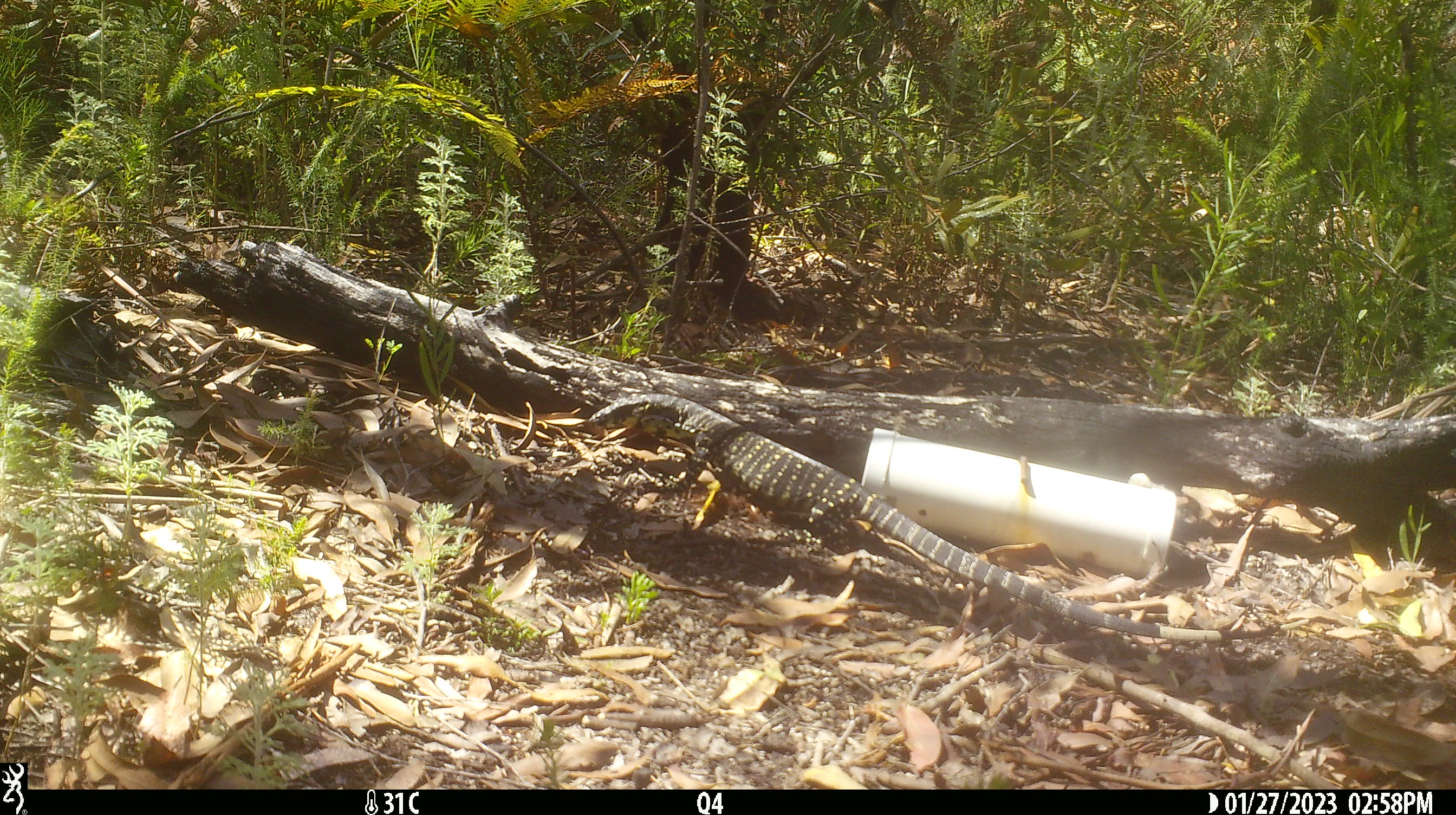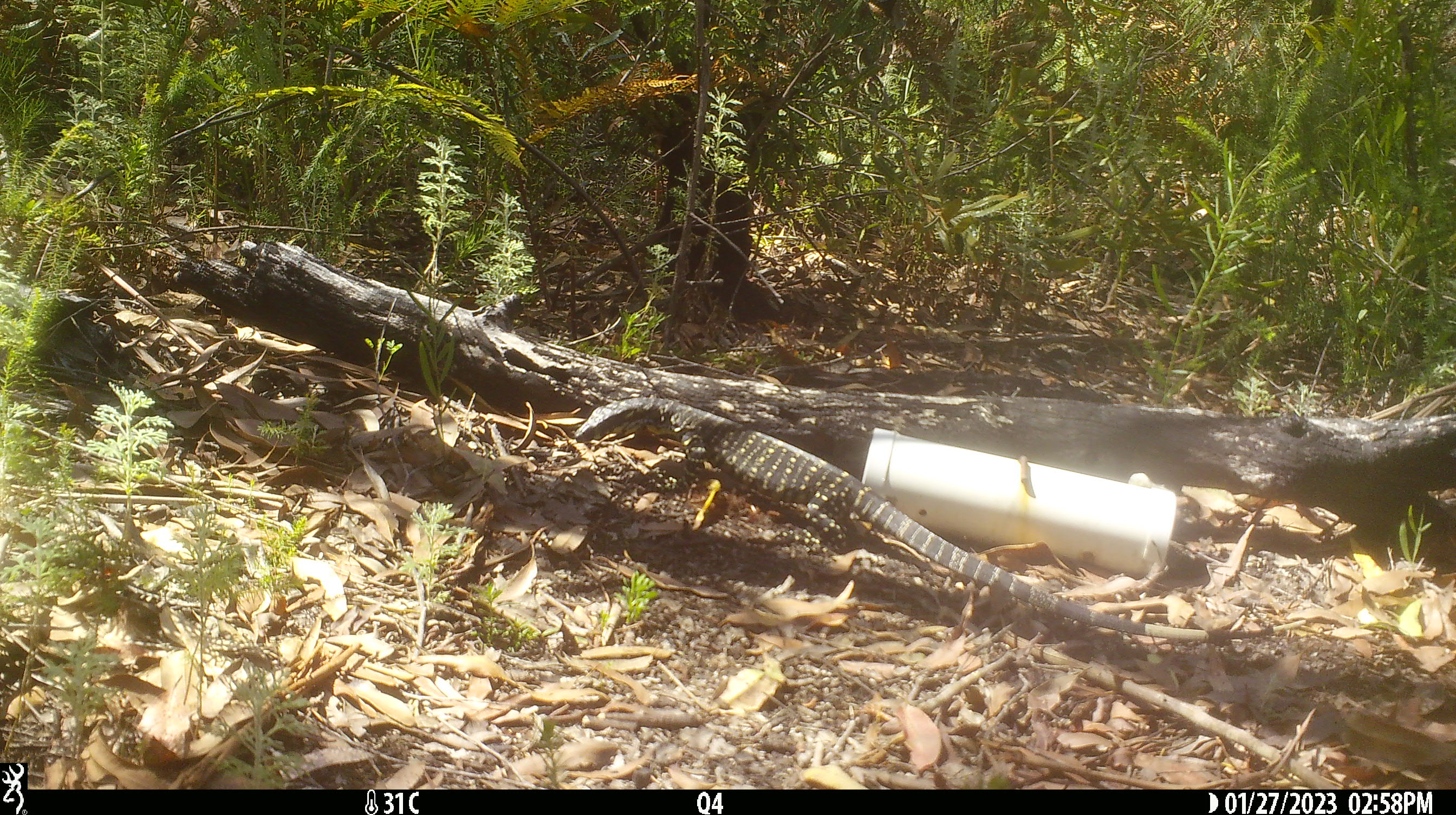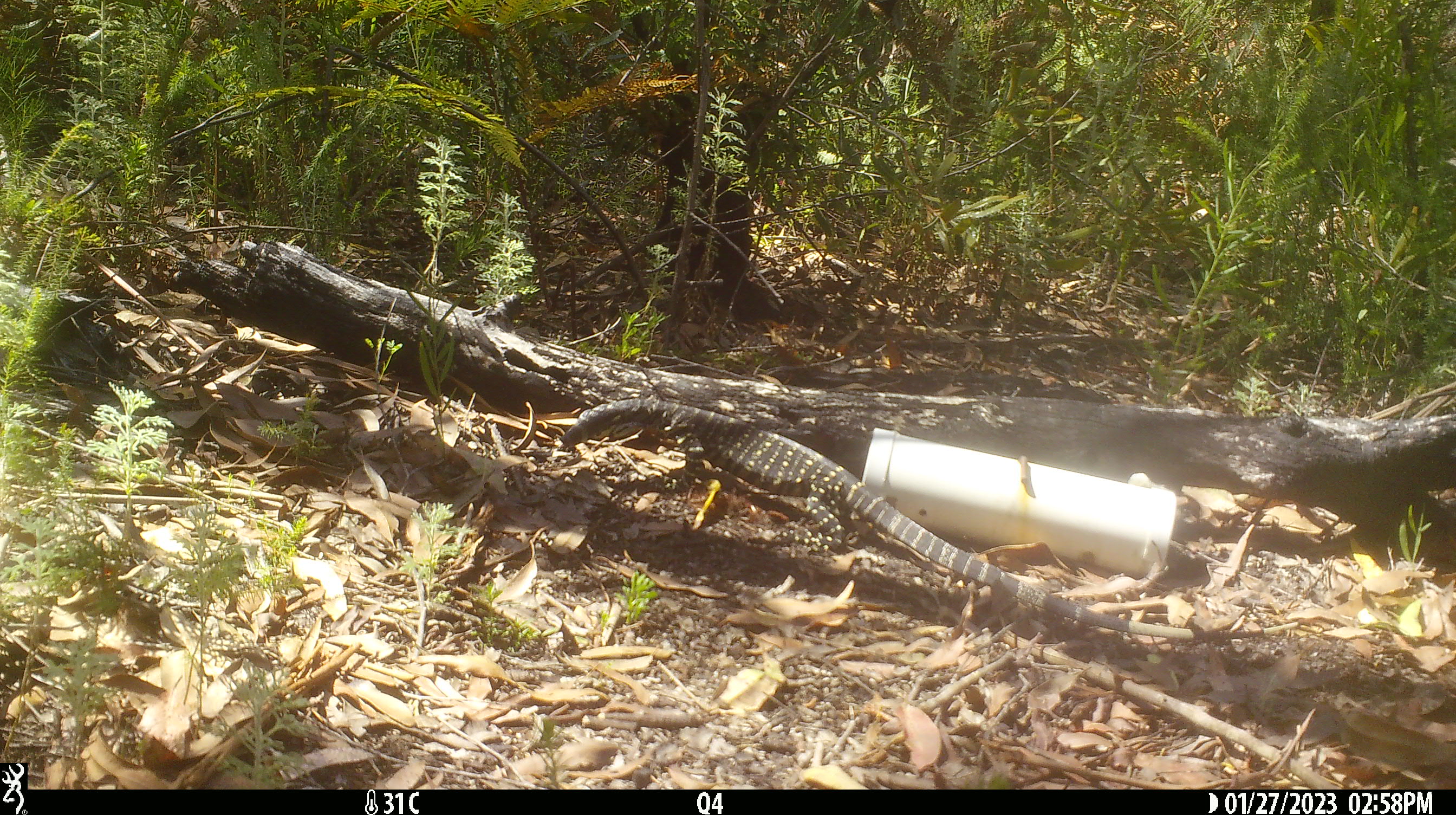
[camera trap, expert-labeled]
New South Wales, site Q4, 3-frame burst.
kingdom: Animalia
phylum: Chordata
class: Reptilia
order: Squamata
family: Varanidae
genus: Varanus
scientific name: Varanus varius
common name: lace monitor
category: goanna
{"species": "goanna (lace monitor) (Varanus varius)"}